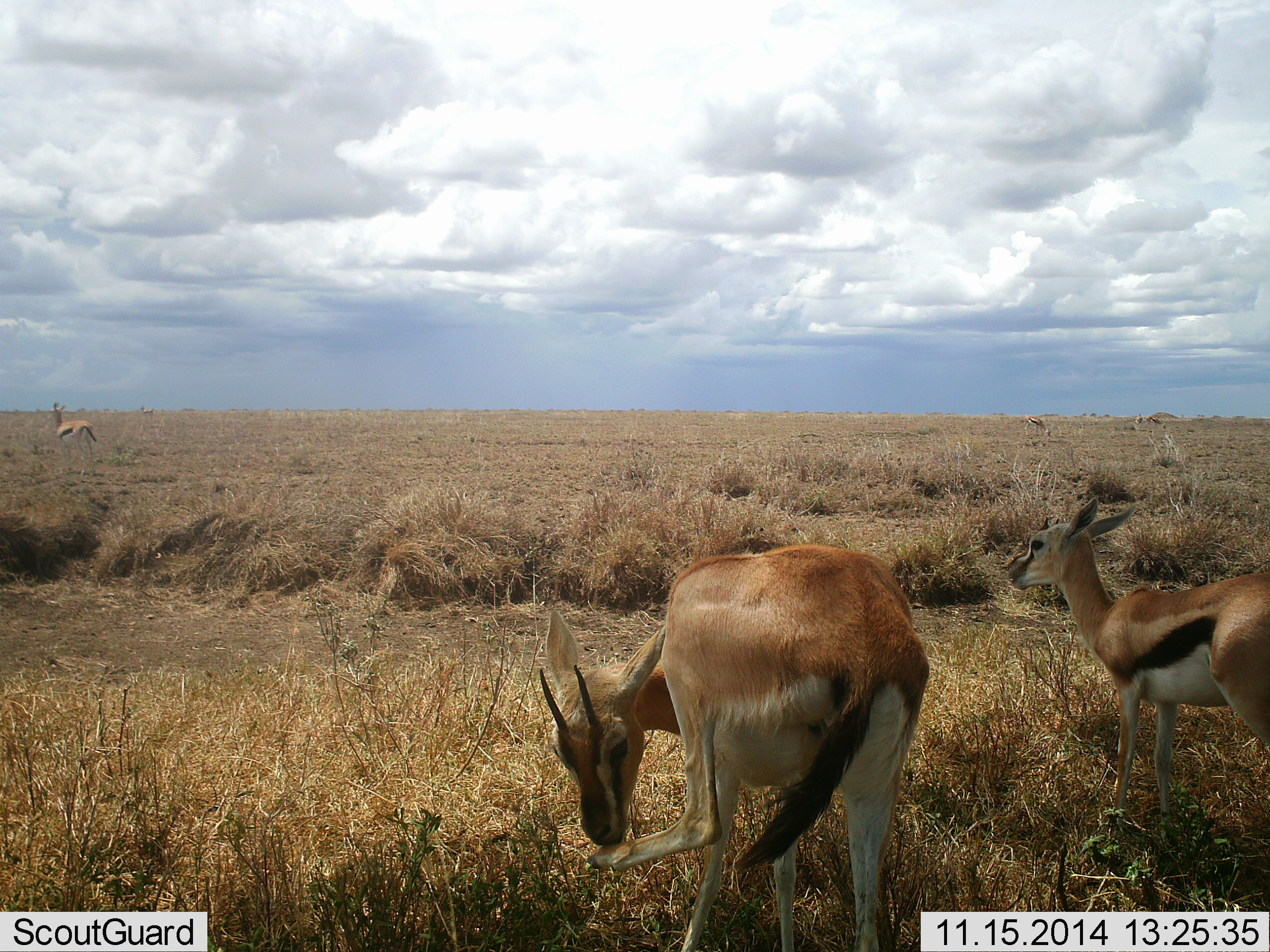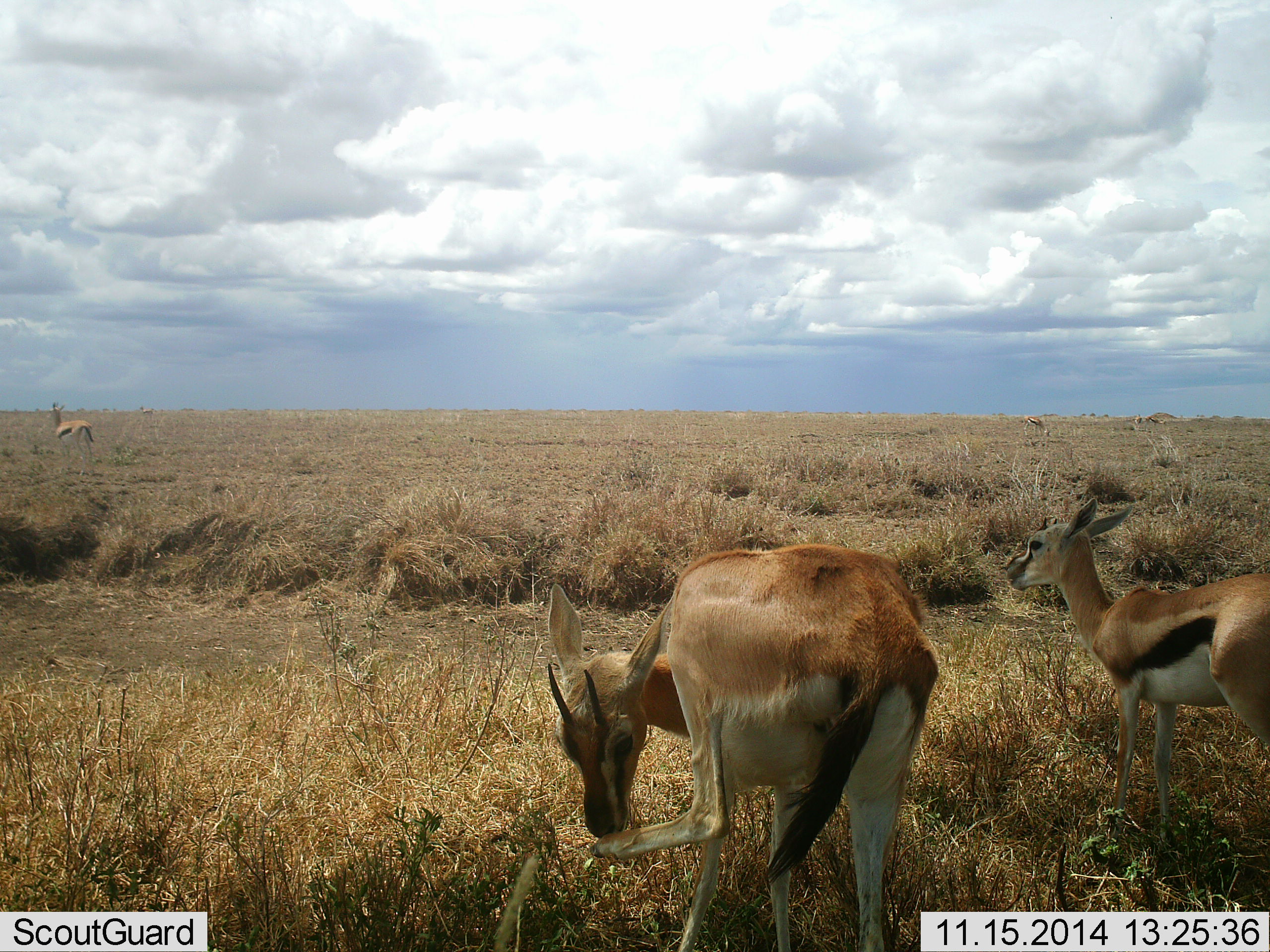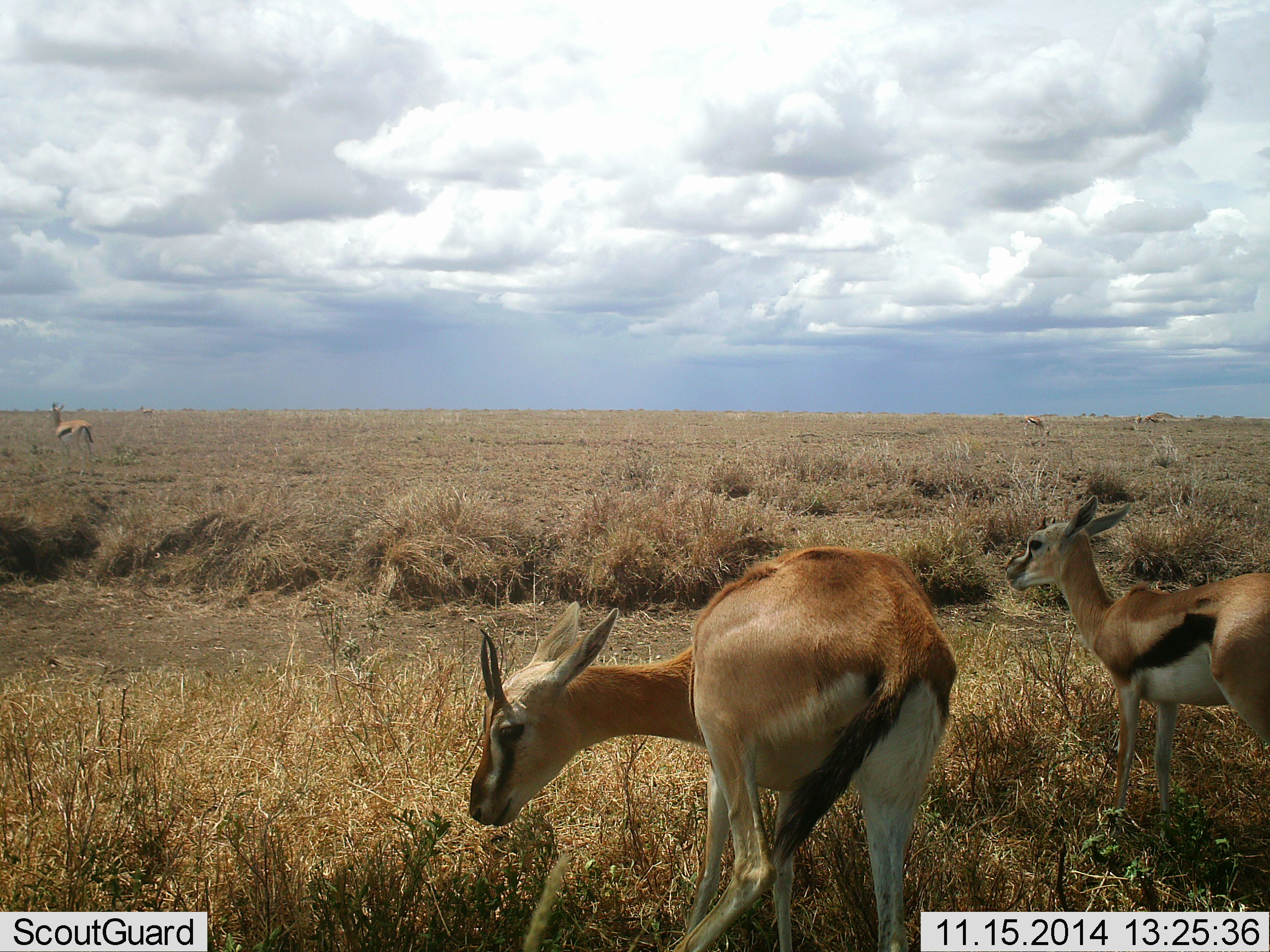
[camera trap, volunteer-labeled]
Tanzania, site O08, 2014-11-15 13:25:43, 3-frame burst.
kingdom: Animalia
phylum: Chordata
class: Mammalia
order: Artiodactyla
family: Bovidae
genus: Eudorcas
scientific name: Eudorcas thomsonii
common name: thomson's gazelle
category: gazellethomsons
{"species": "gazellethomsons (thomson's gazelle) (Eudorcas thomsonii)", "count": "3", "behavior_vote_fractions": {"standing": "100%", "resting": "0%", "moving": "20%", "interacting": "0%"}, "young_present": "20%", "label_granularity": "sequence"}